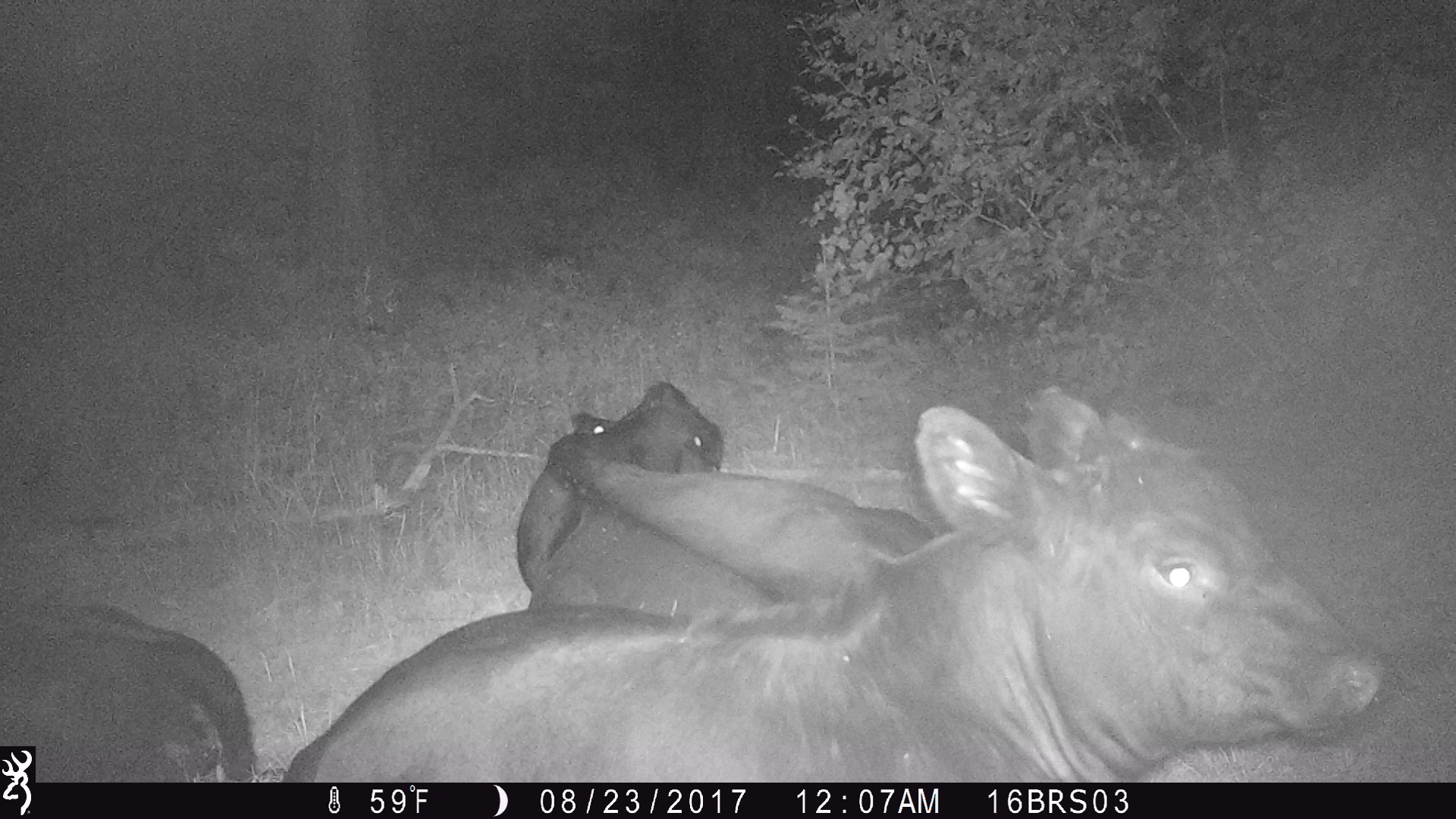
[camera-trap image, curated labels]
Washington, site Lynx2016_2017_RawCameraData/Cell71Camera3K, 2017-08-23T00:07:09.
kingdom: Animalia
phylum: Chordata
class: Mammalia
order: Artiodactyla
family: Bovidae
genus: Bos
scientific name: Bos taurus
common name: domestic cattle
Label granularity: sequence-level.